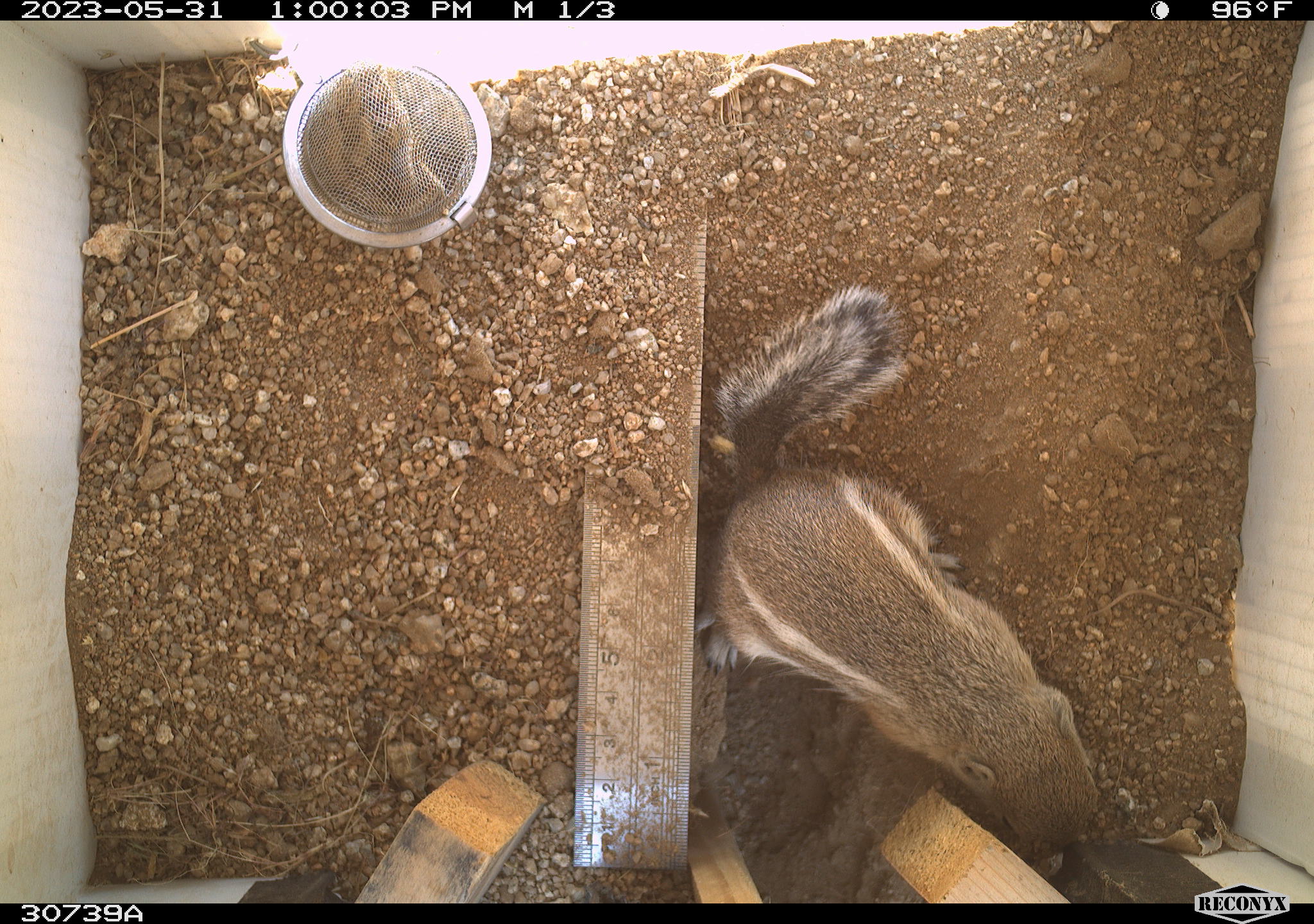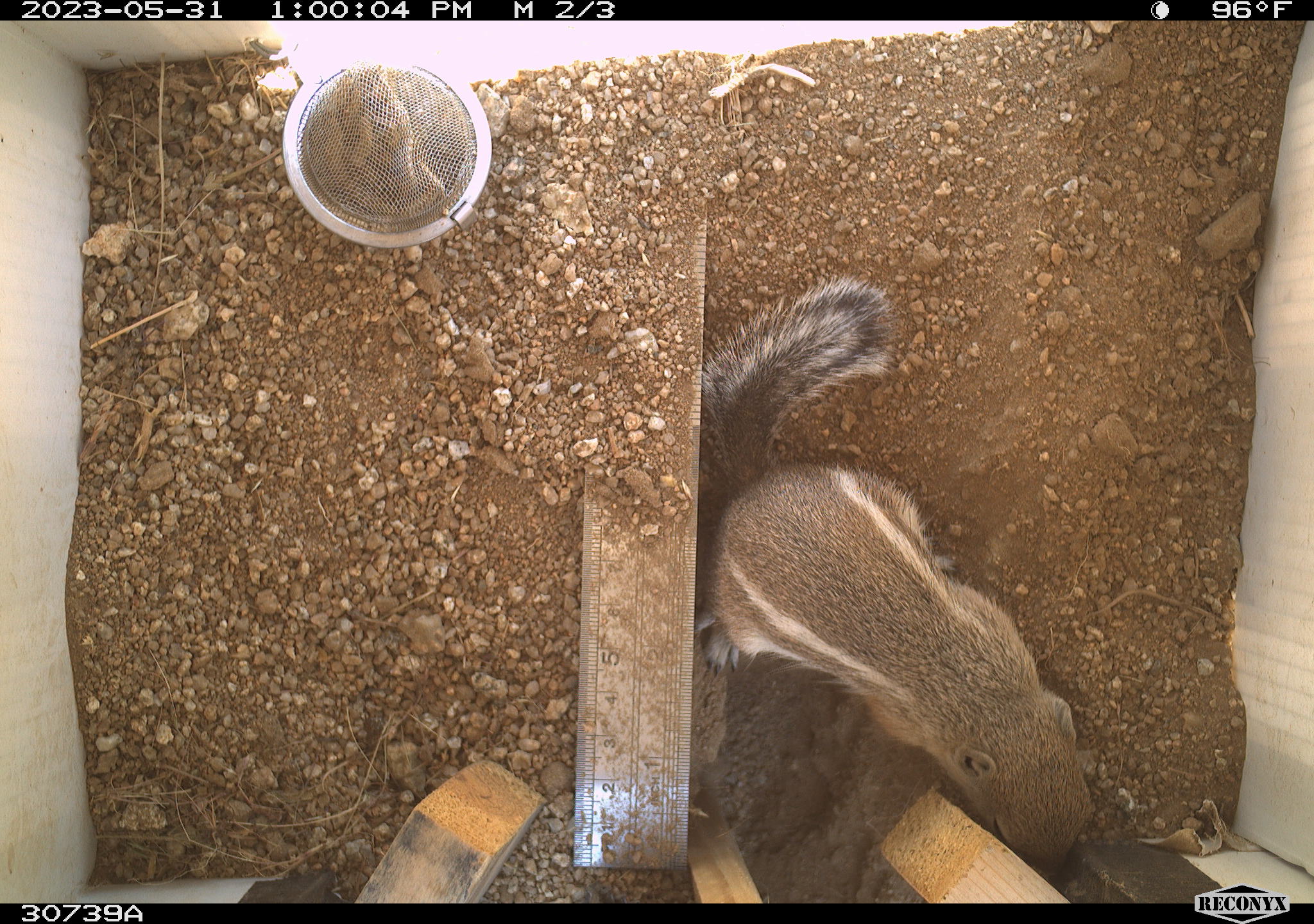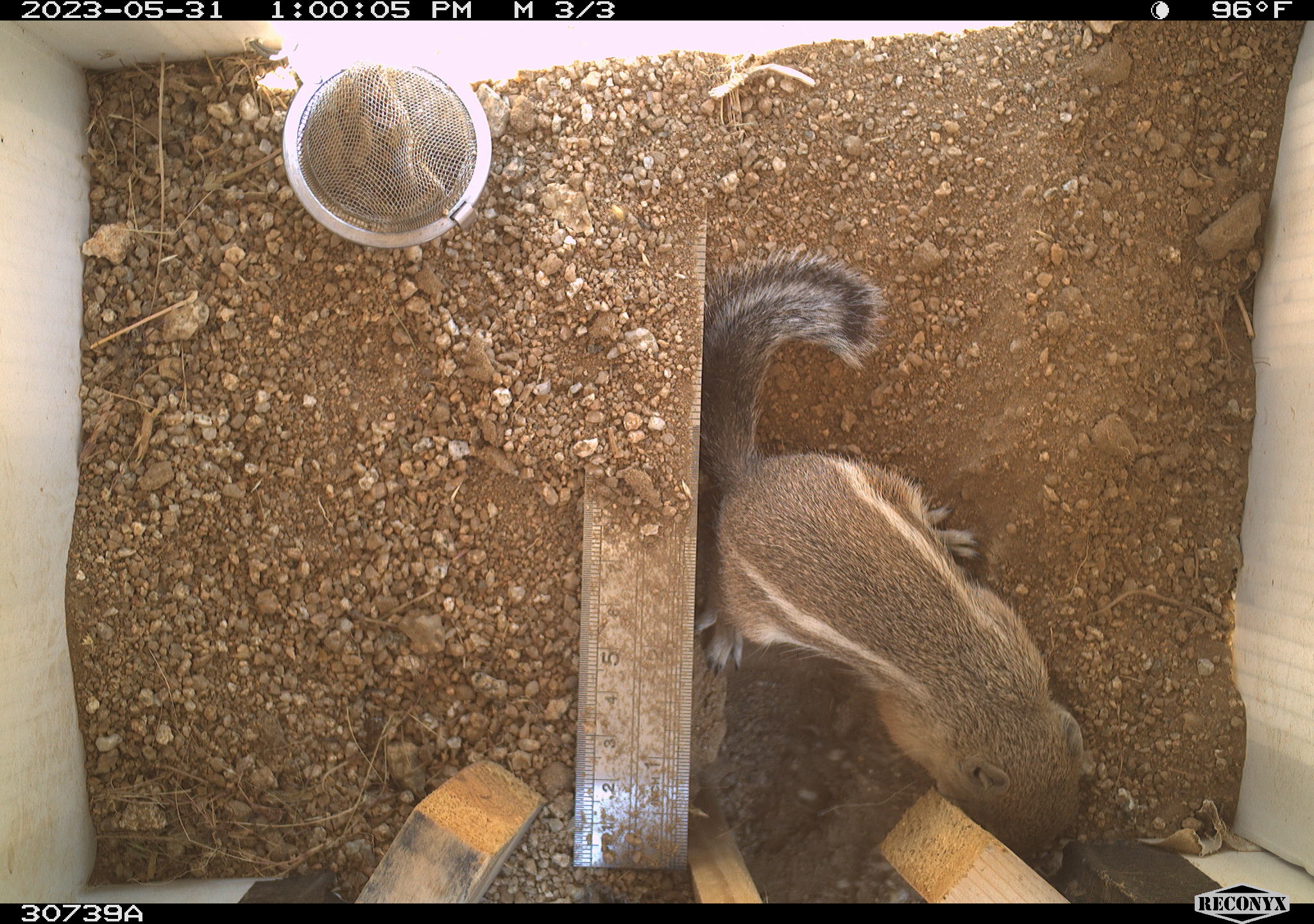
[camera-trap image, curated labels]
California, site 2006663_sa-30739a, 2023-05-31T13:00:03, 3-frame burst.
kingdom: Animalia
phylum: Chordata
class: Mammalia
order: Rodentia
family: Sciuridae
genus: Ammospermophilus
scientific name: Ammospermophilus leucurus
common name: white-tailed antelope squirrel